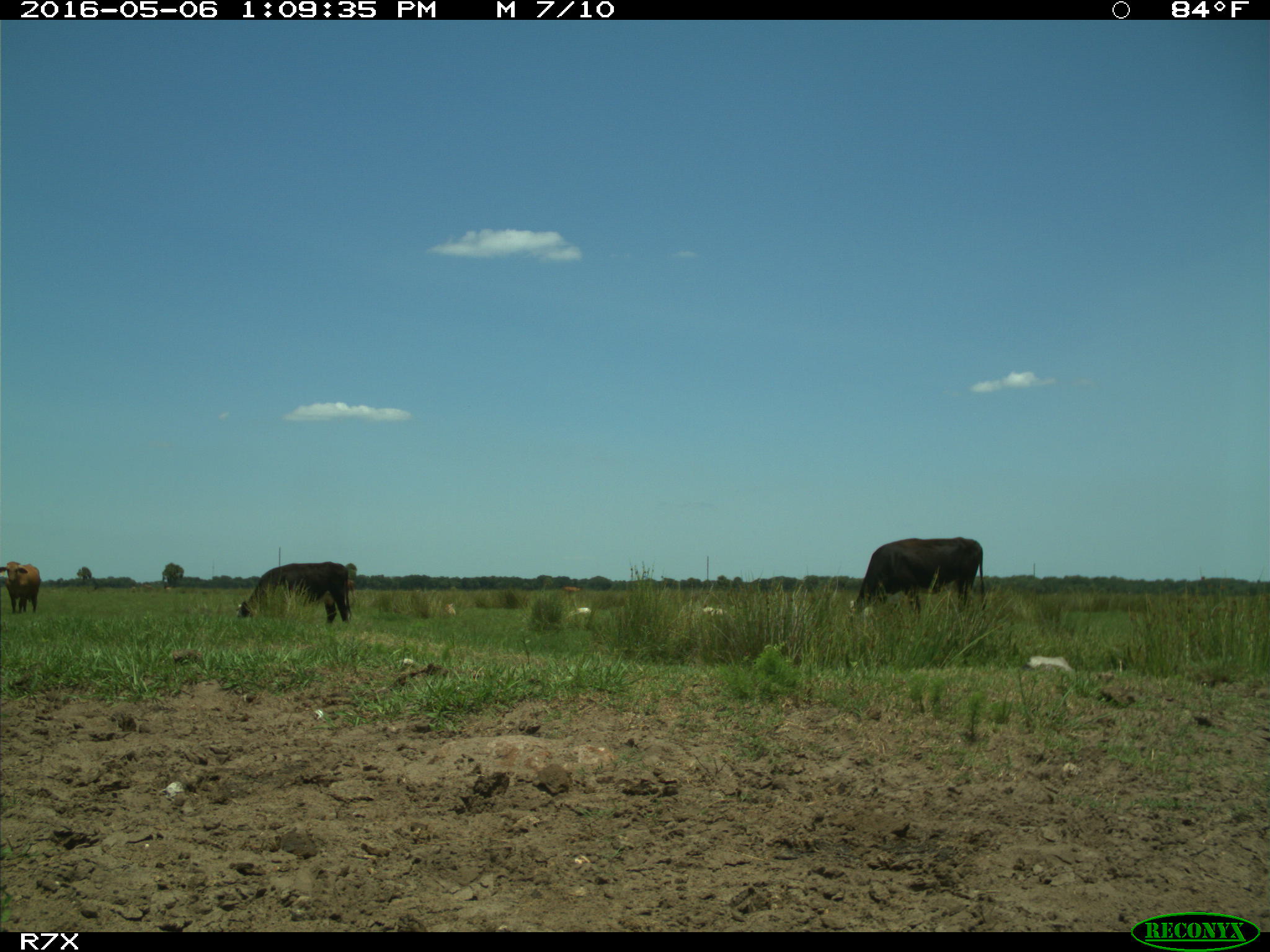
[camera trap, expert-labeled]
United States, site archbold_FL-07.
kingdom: Animalia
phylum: Chordata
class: Mammalia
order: Artiodactyla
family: Bovidae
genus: Bos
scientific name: Bos taurus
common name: domestic cow